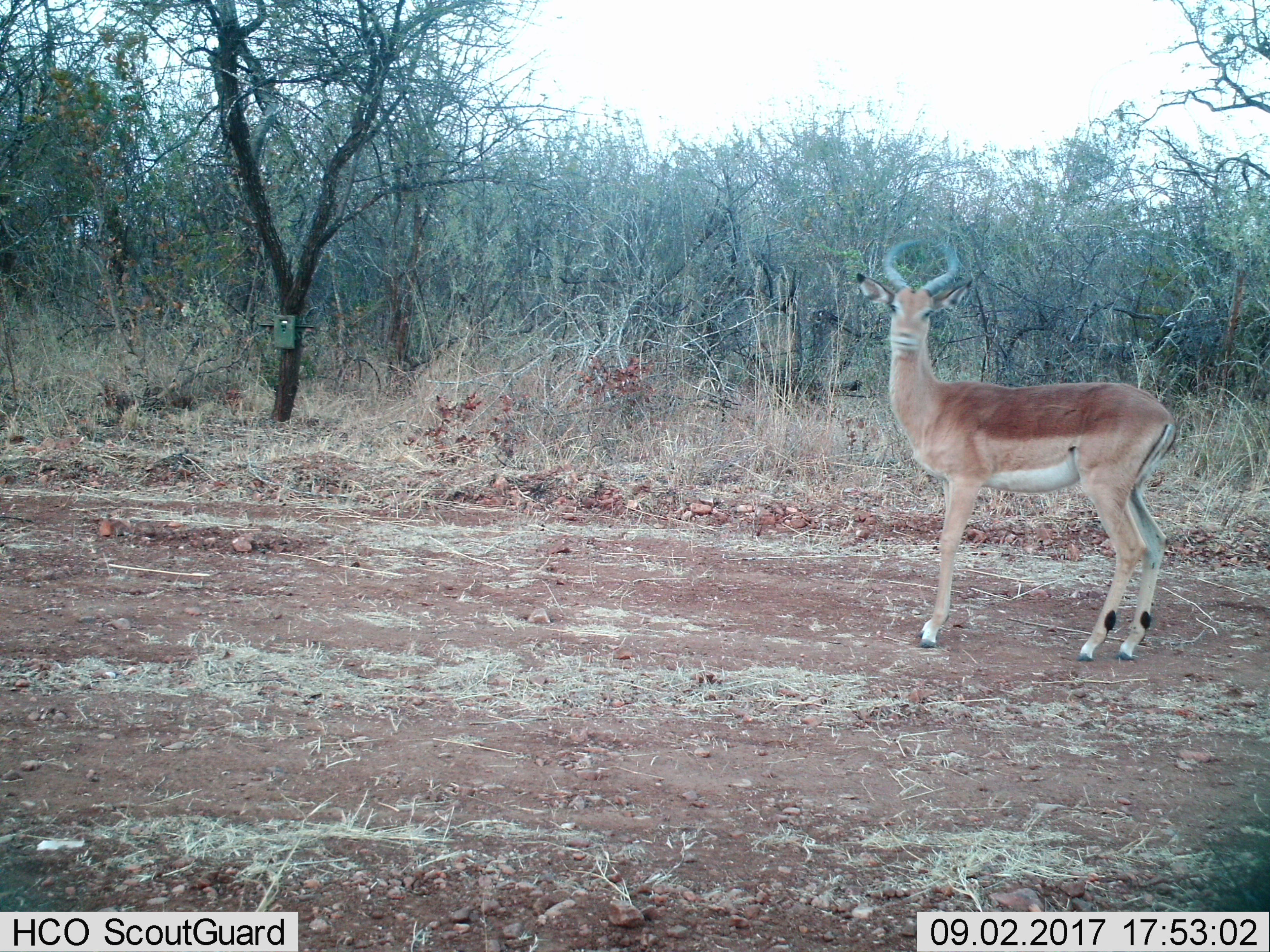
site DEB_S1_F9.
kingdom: Animalia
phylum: Chordata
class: Mammalia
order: Artiodactyla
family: Bovidae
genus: Aepyceros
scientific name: Aepyceros melampus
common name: impala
Impala (Aepyceros melampus), count 1. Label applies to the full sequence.